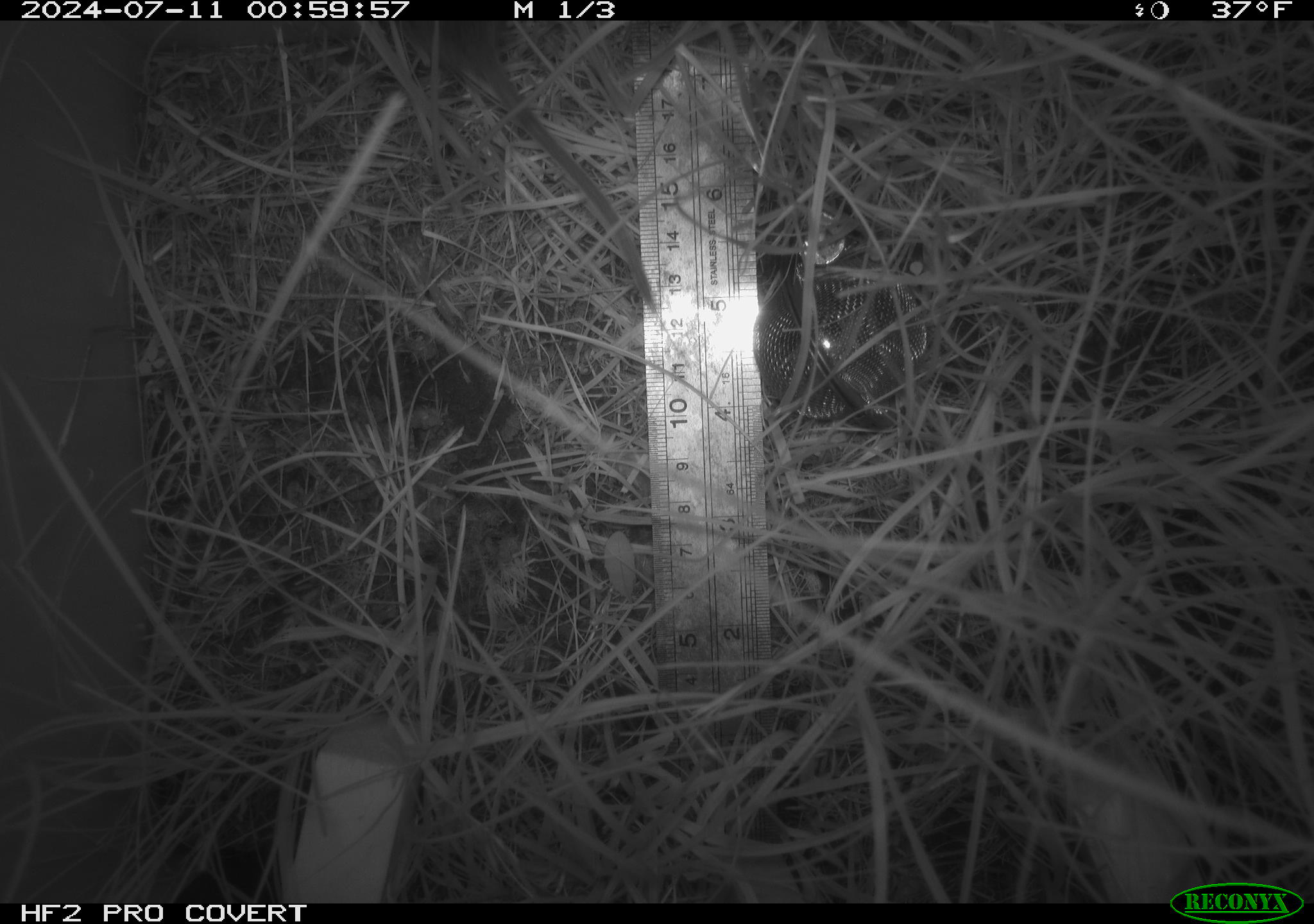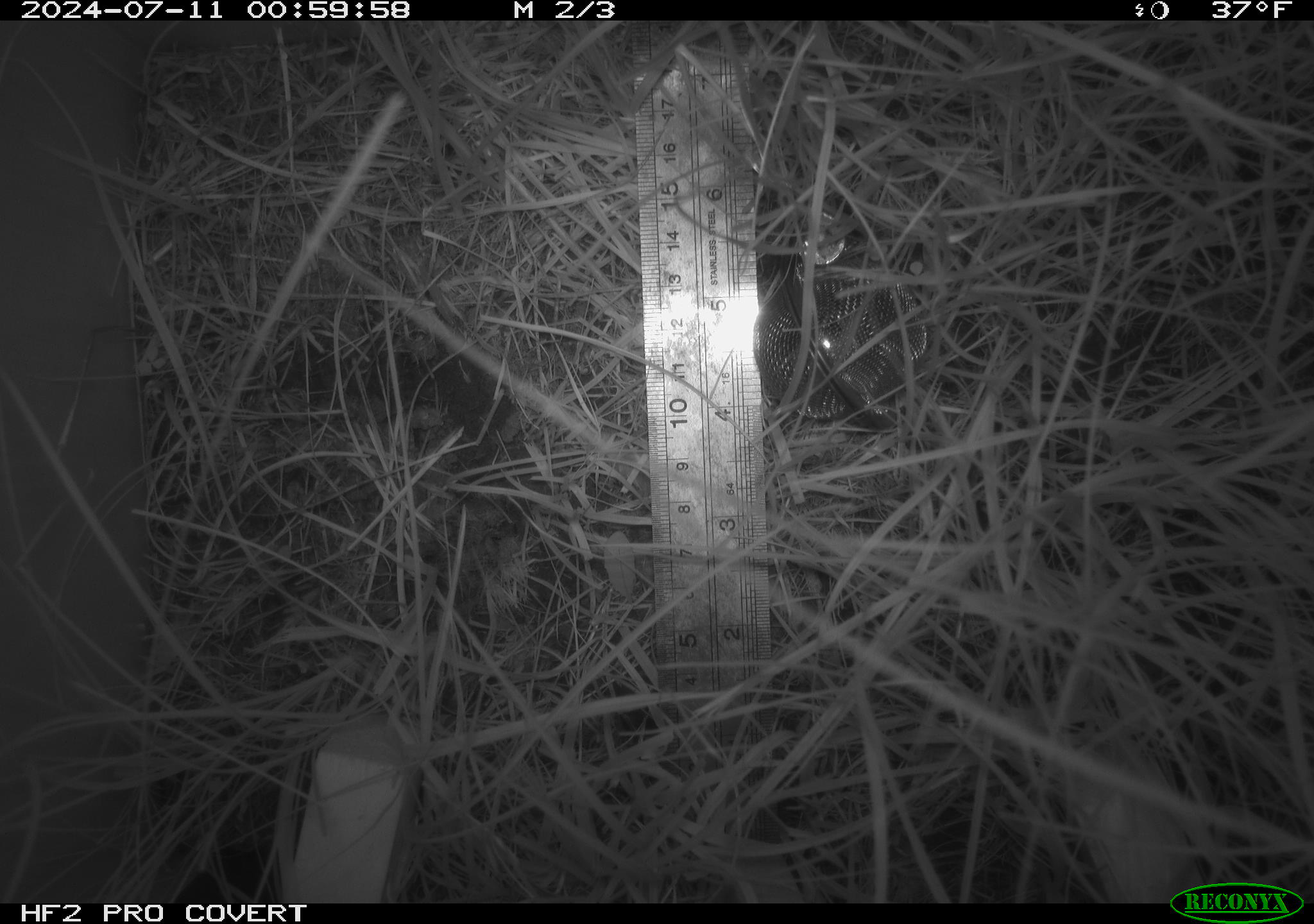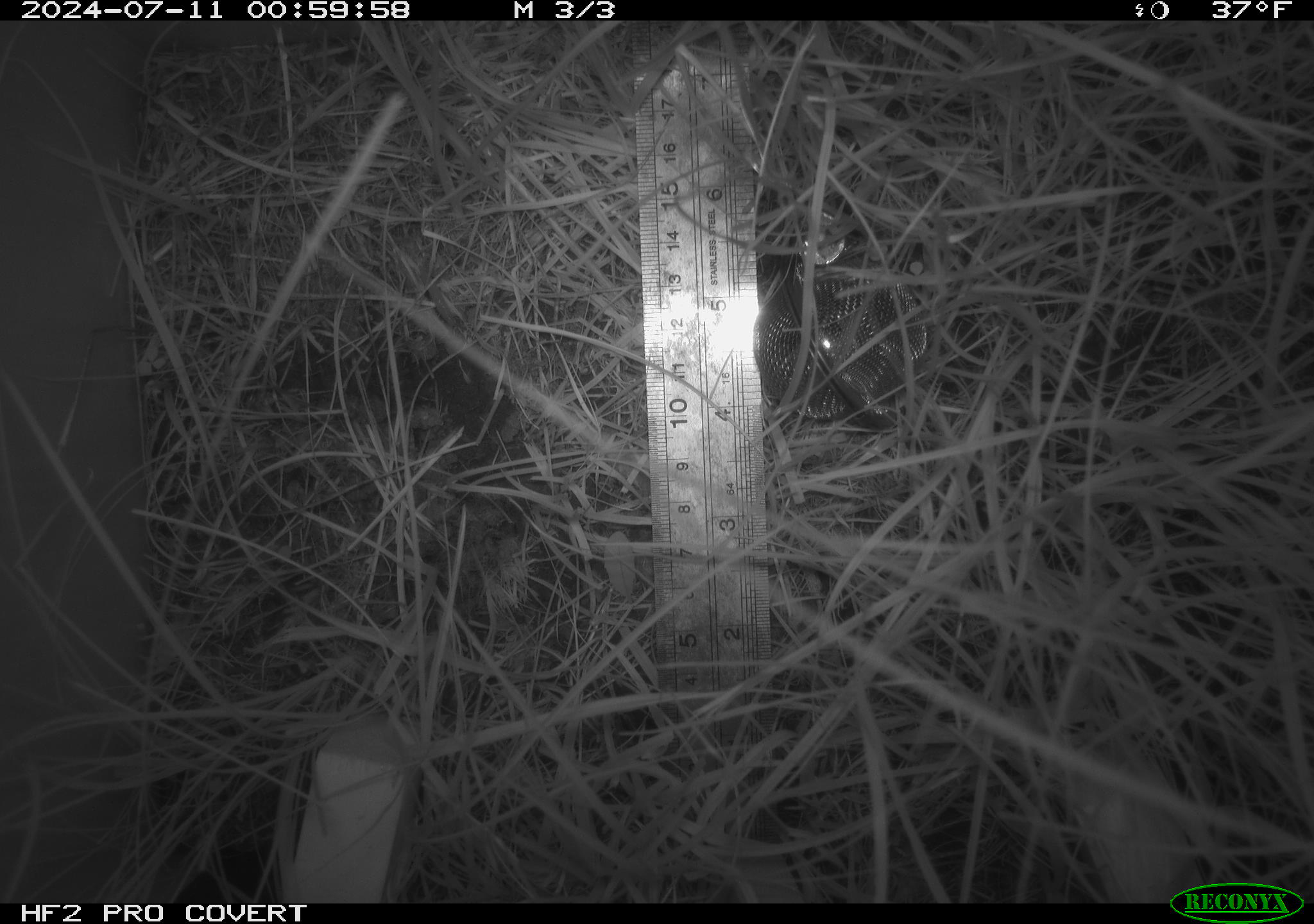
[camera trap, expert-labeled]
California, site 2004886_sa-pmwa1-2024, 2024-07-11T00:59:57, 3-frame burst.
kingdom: Animalia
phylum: Chordata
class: Mammalia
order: Rodentia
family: Cricetidae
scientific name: Arvicolinae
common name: voles, lemmings, and muskrats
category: arvicolinae subfamily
Arvicolinae subfamily (voles, lemmings, and muskrats) (Arvicolinae).